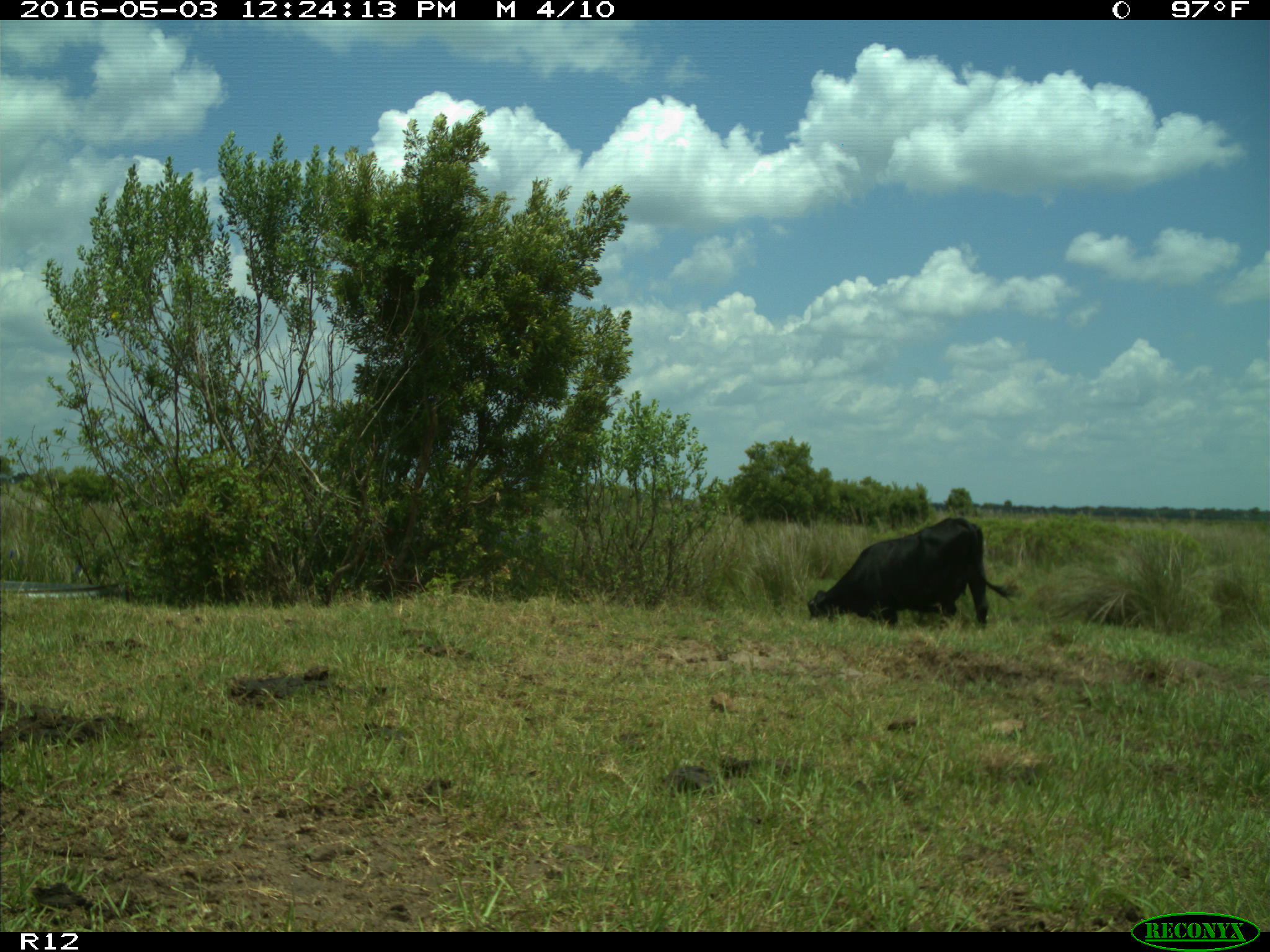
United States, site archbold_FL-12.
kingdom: Animalia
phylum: Chordata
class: Mammalia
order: Artiodactyla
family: Bovidae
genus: Bos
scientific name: Bos taurus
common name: domestic cow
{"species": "Bos taurus (domestic cow)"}